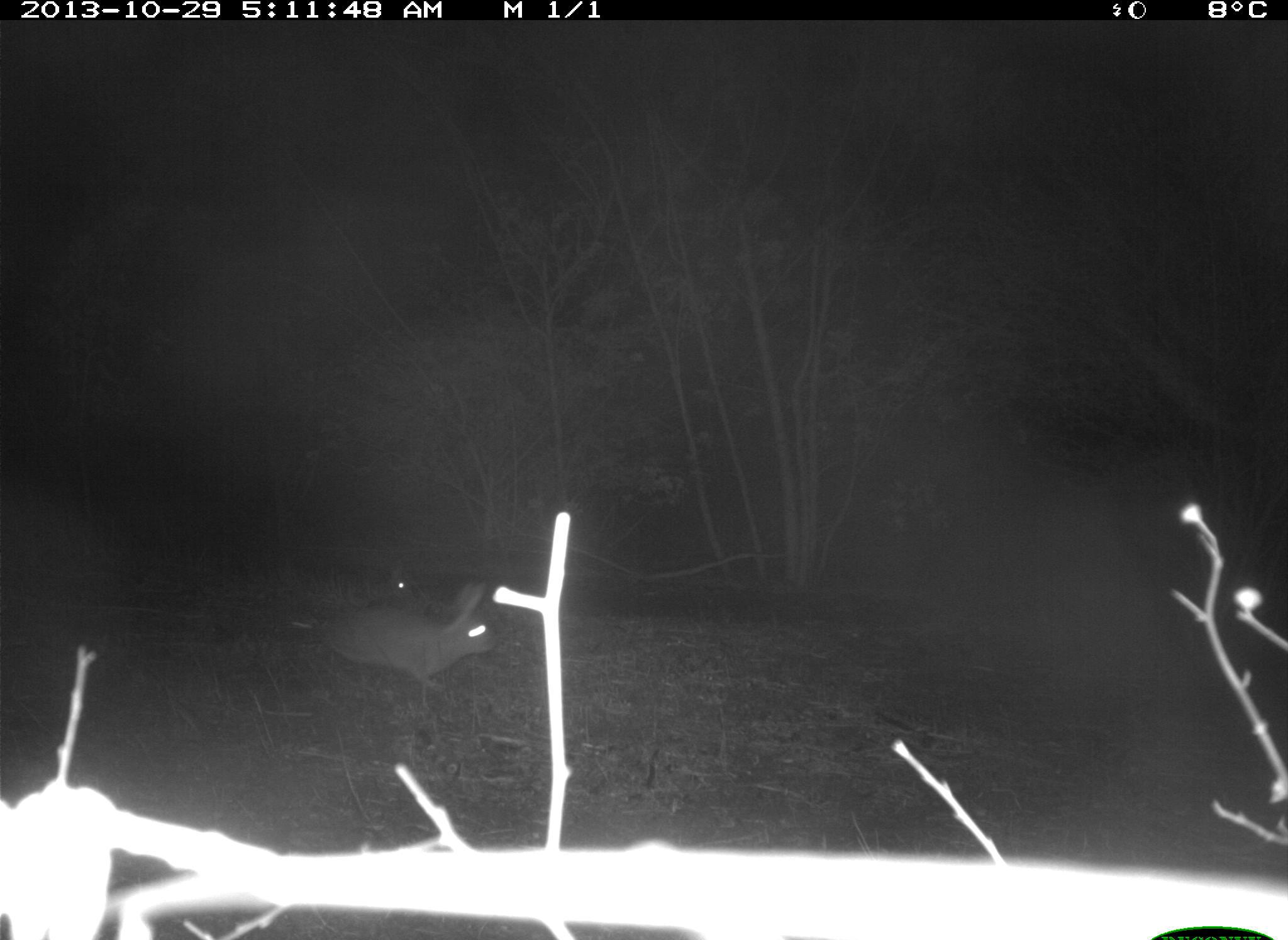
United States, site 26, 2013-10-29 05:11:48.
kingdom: Animalia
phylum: Chordata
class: Mammalia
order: Lagomorpha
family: Leporidae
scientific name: Leporidae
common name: rabbits and hares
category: rabbit